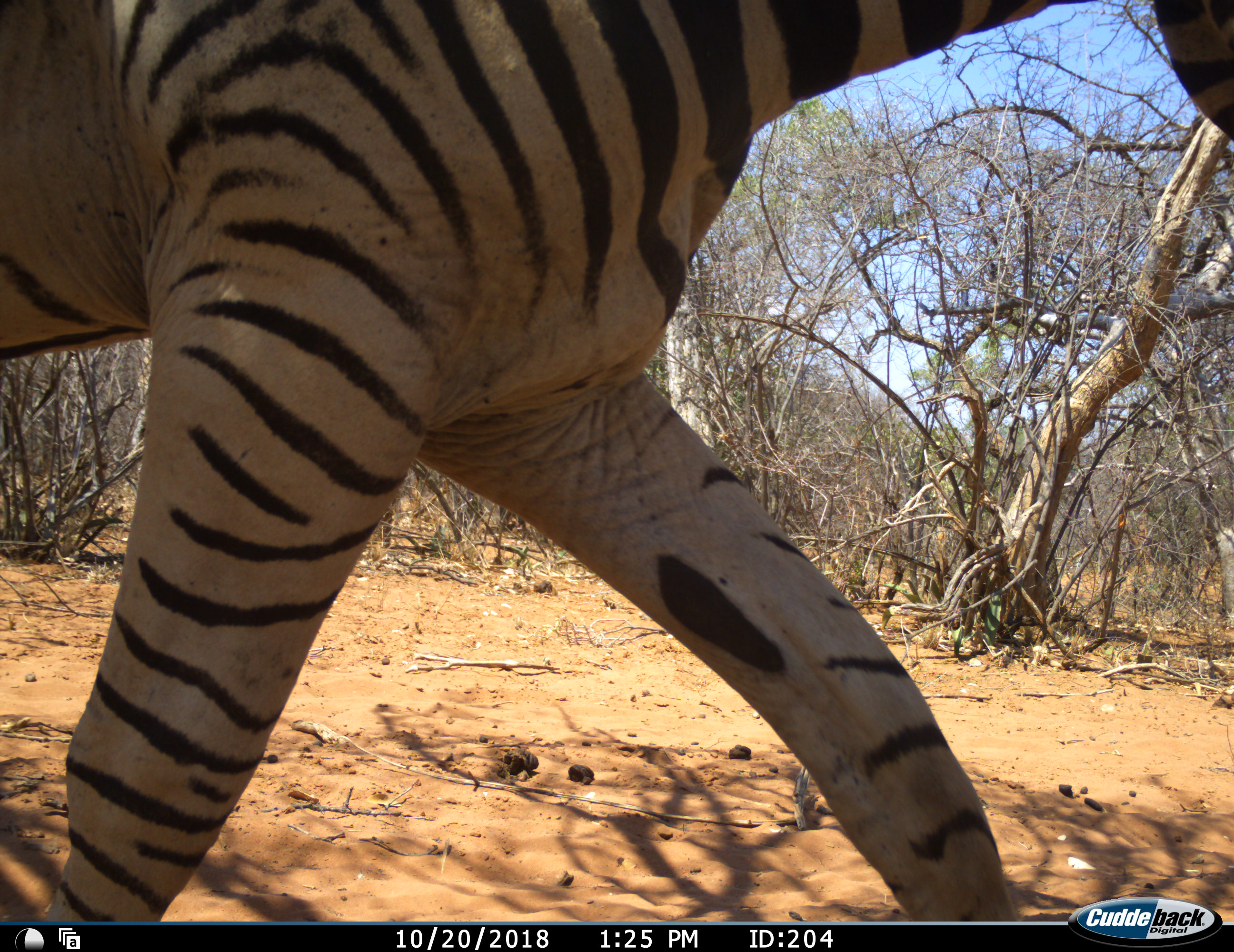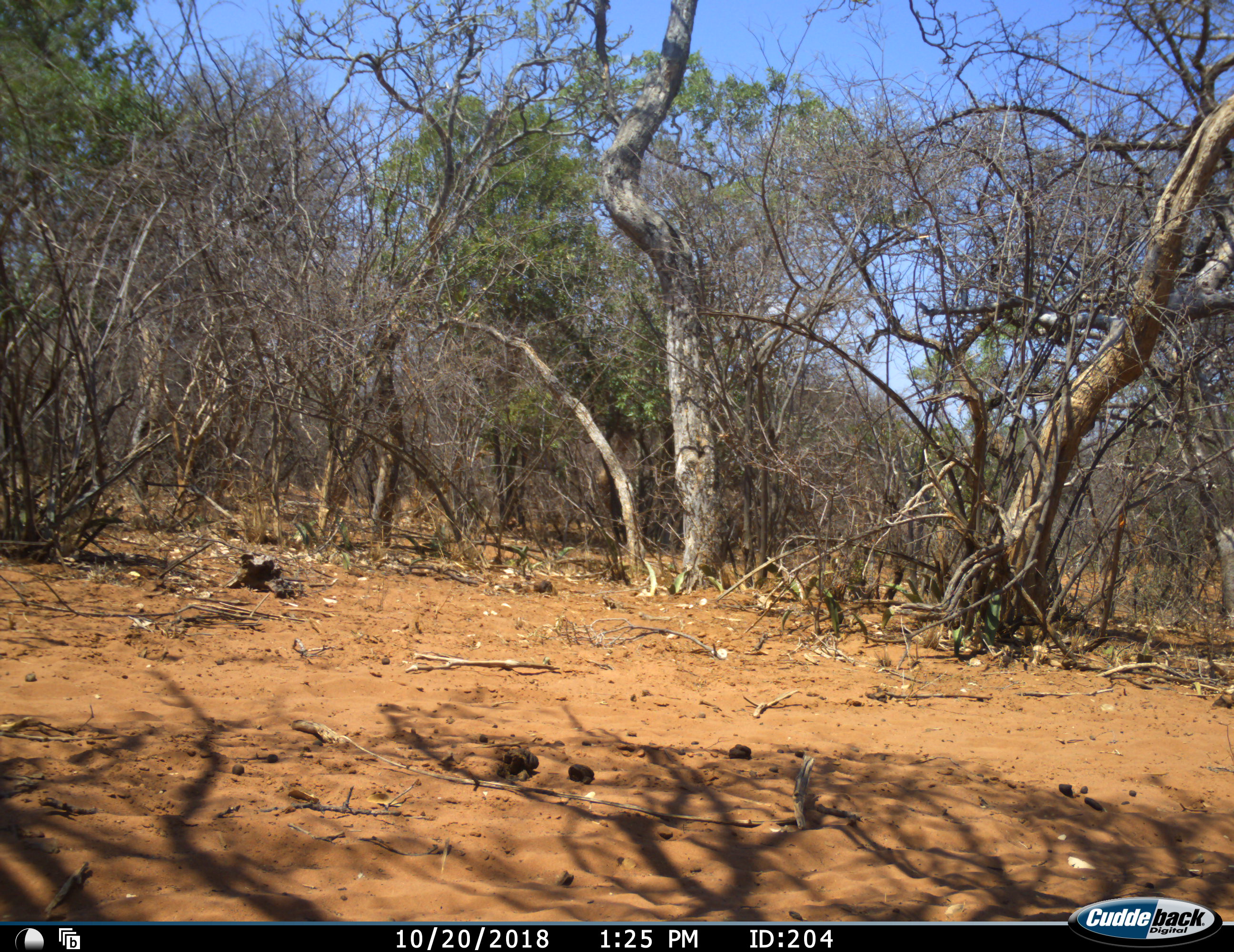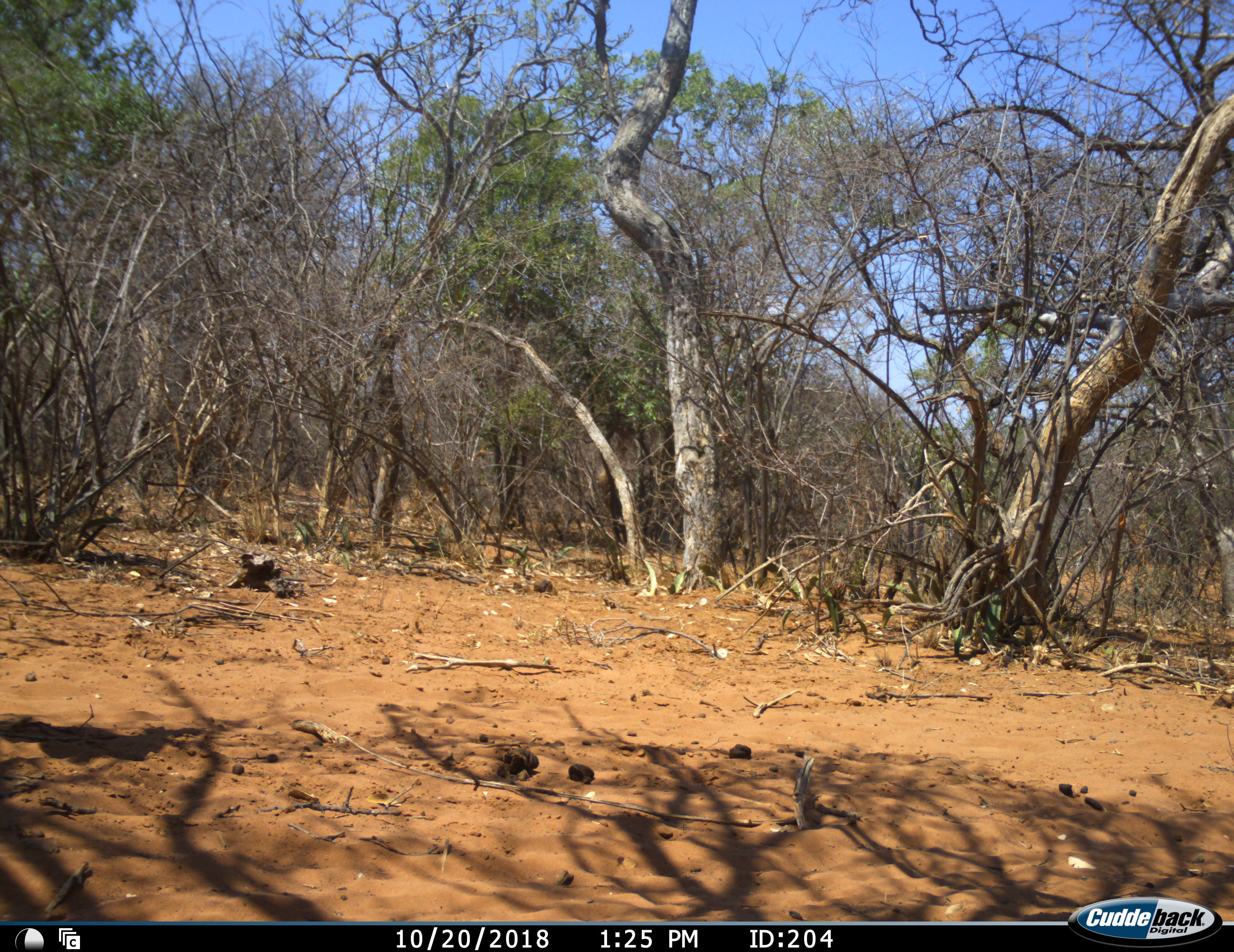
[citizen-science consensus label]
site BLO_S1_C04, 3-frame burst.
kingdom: Animalia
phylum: Chordata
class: Mammalia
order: Perissodactyla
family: Equidae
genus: Equus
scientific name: Equus quagga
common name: plains zebra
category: zebraplains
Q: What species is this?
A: Zebraplains (plains zebra) (Equus quagga).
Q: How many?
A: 1.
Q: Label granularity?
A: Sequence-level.